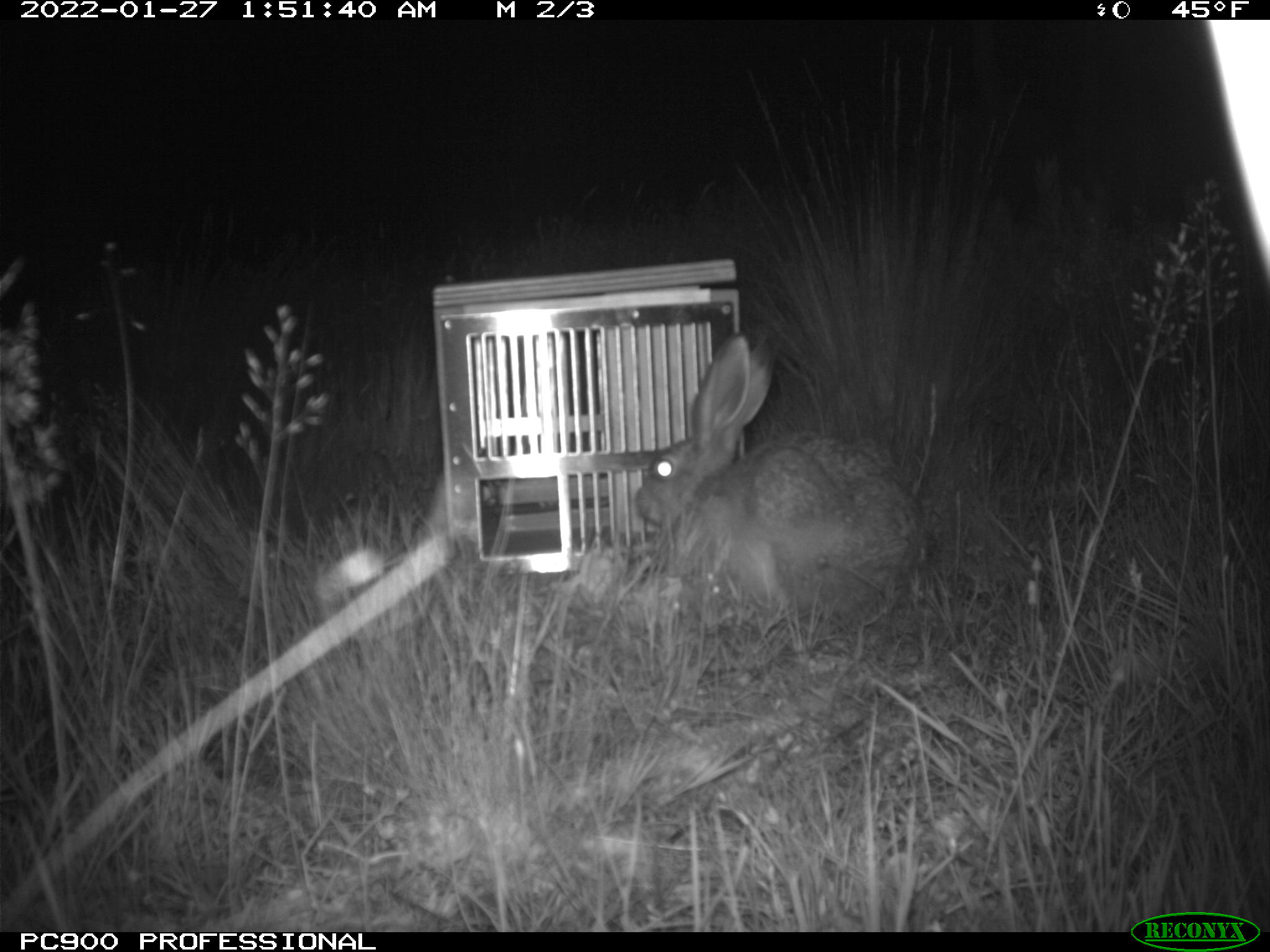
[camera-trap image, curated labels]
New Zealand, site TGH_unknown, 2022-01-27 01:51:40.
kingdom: Animalia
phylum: Chordata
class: Mammalia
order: Lagomorpha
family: Leporidae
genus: Lepus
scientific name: Lepus europaeus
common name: brown hare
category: hare